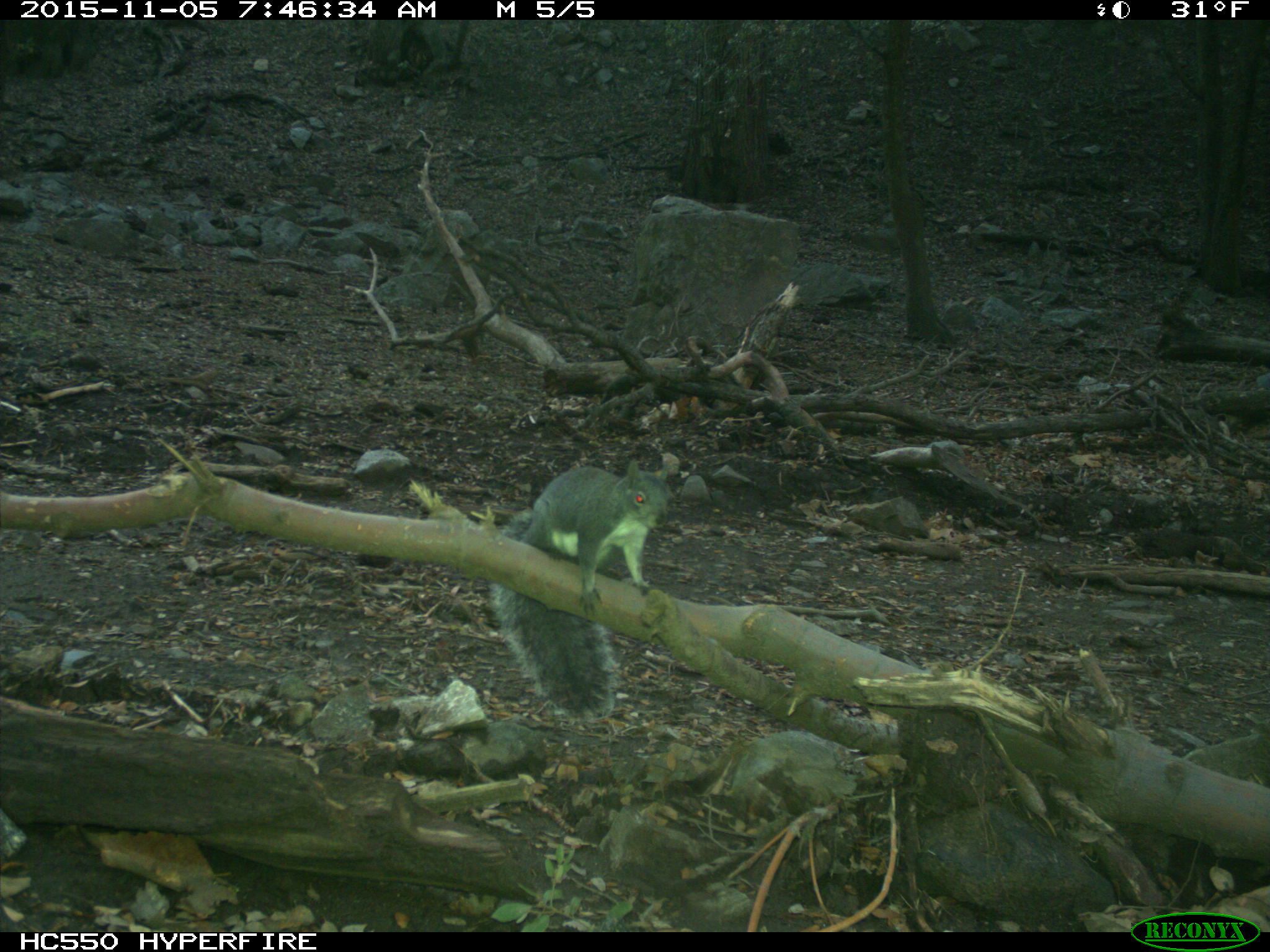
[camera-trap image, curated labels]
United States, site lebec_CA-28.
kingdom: Animalia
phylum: Chordata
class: Mammalia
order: Rodentia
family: Sciuridae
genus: Sciurus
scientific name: Sciurus carolinensis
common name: eastern gray squirrel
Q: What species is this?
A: Sciurus carolinensis (eastern gray squirrel).